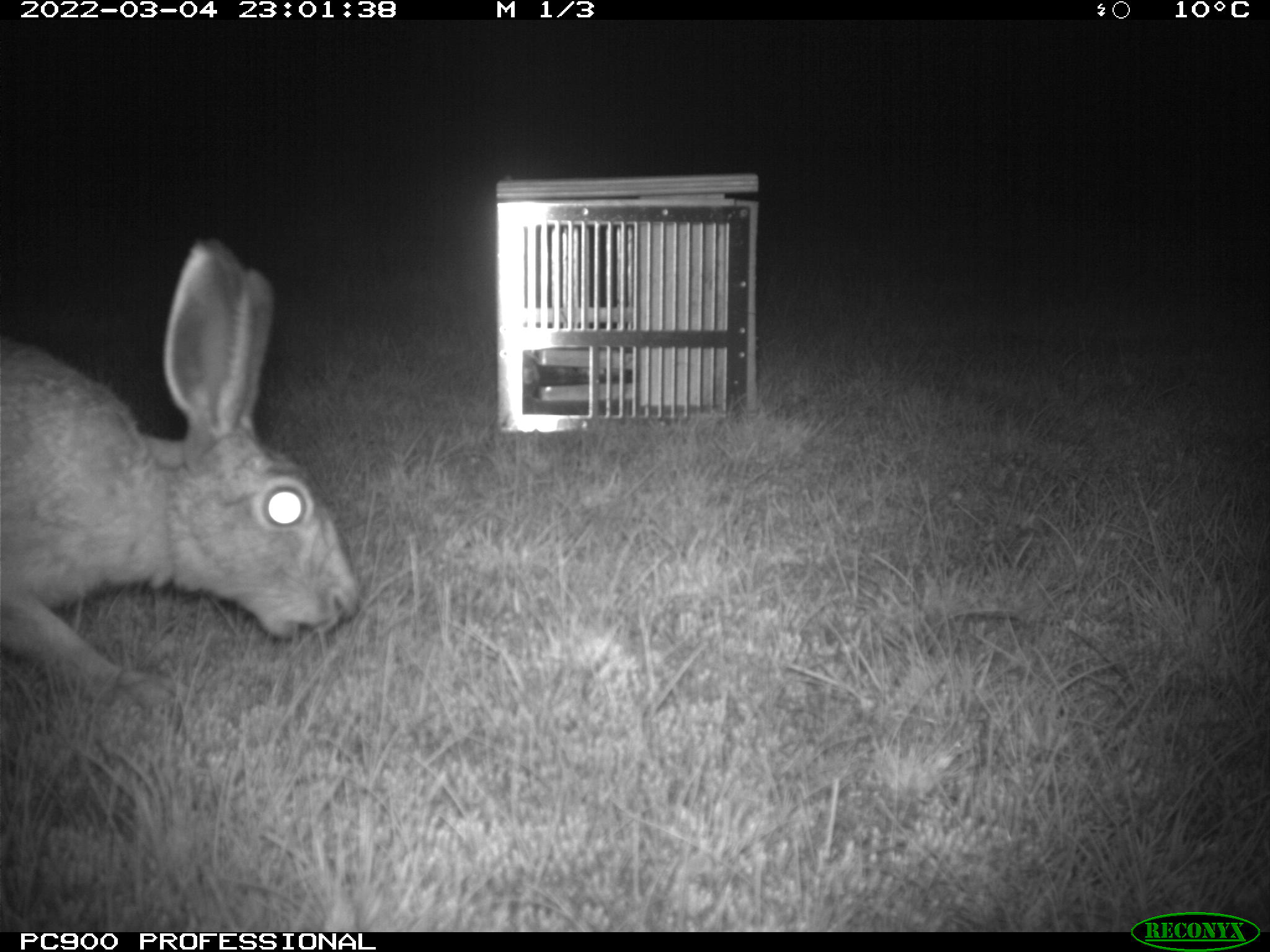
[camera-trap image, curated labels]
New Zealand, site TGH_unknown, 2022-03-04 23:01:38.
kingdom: Animalia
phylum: Chordata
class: Mammalia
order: Lagomorpha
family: Leporidae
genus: Lepus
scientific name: Lepus europaeus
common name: brown hare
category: hare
Hare (brown hare) (Lepus europaeus).